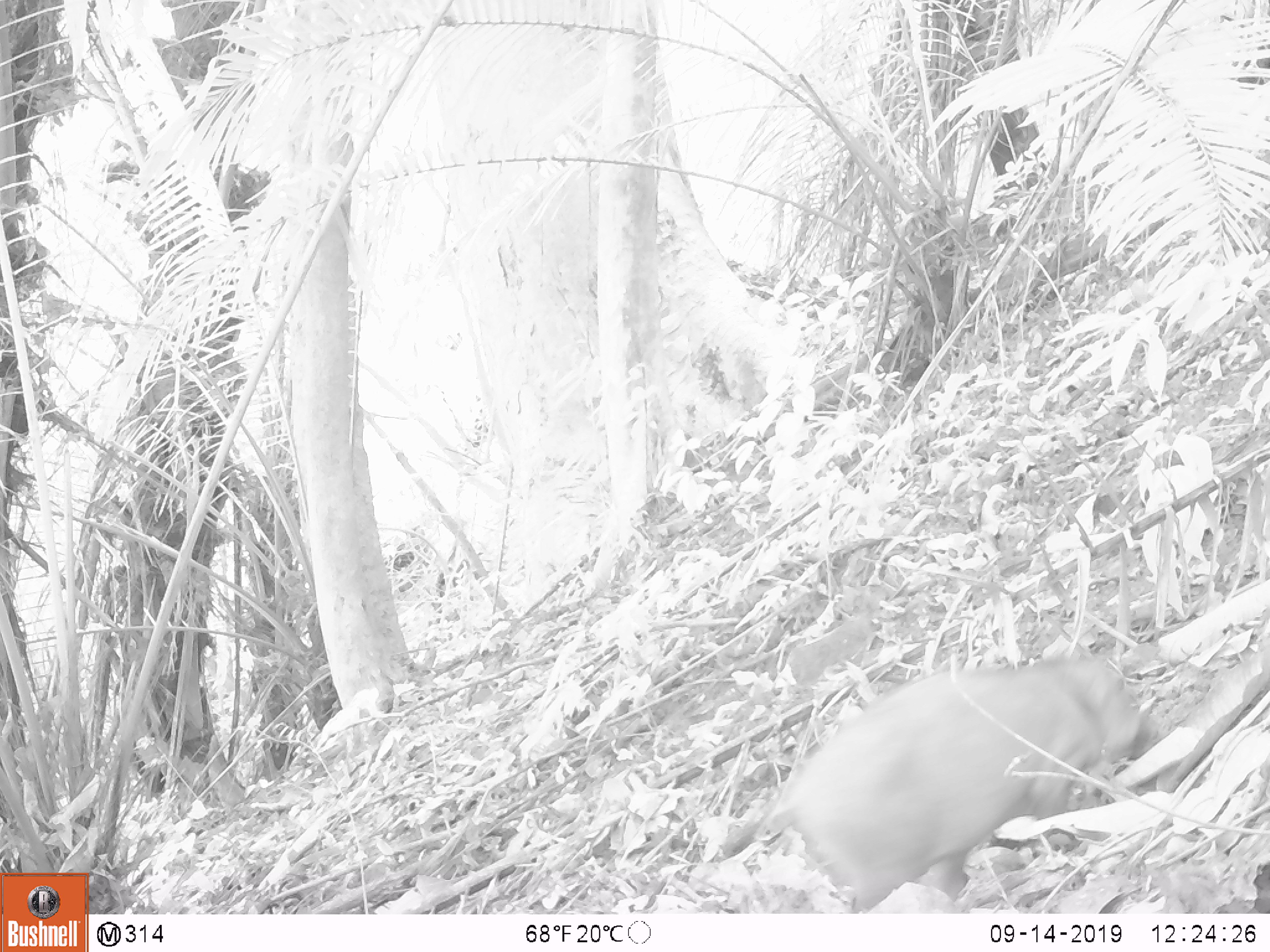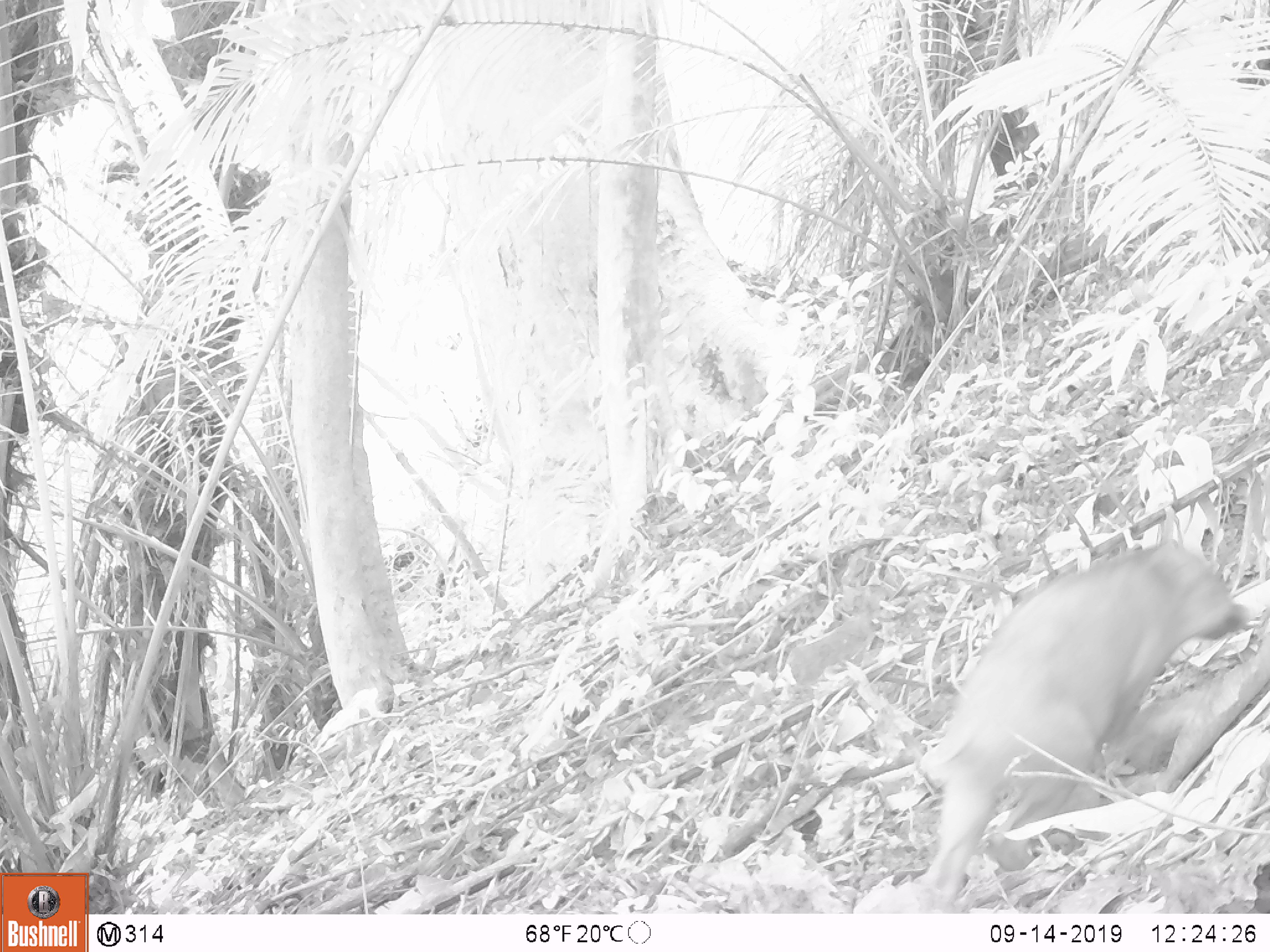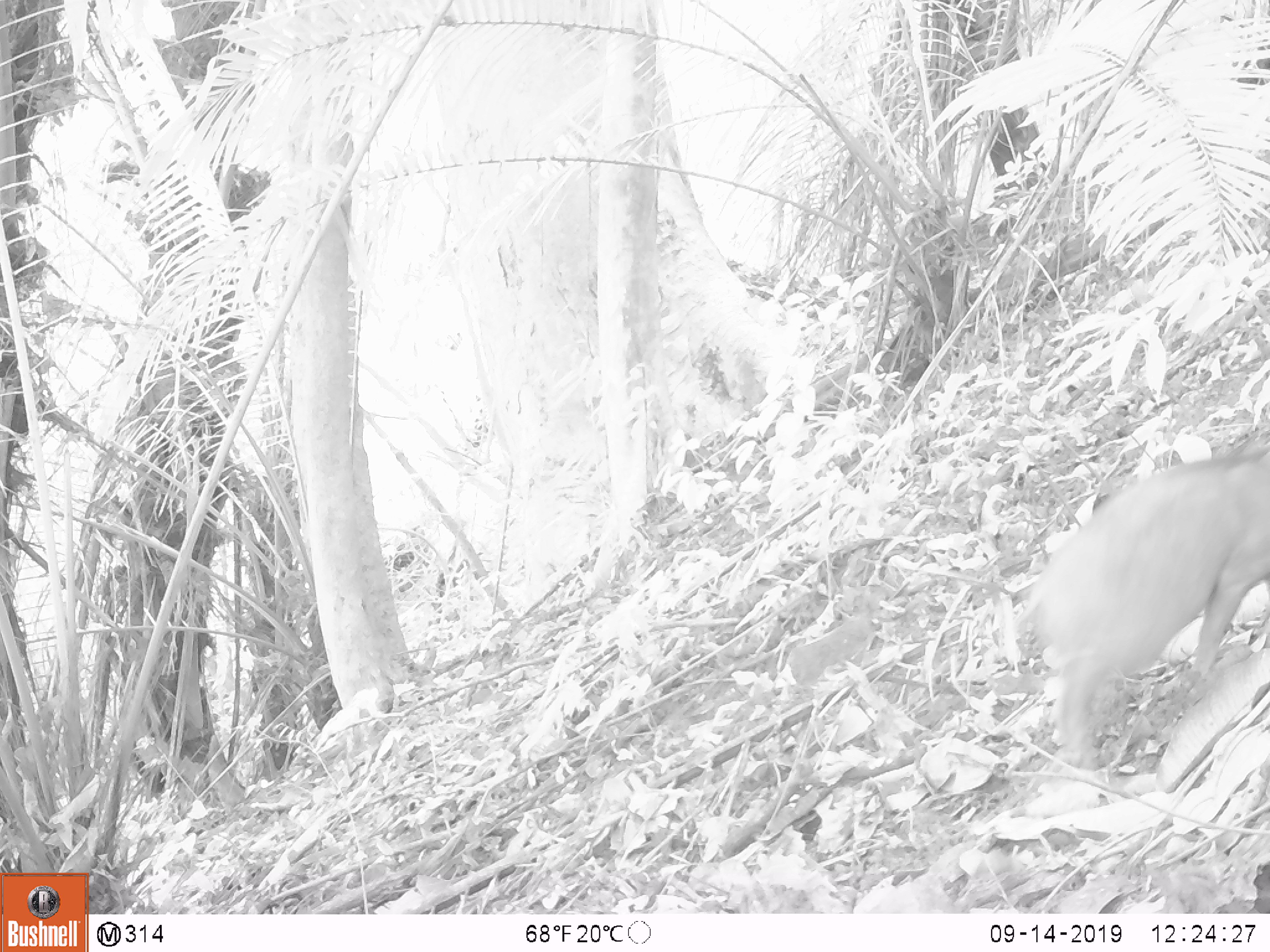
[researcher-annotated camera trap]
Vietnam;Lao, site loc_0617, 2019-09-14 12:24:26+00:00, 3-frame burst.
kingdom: Animalia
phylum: Chordata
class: Mammalia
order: Artiodactyla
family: Suidae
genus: Sus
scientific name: Sus scrofa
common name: eurasian wild pig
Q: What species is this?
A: Eurasian wild pig (Sus scrofa).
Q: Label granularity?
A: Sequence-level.